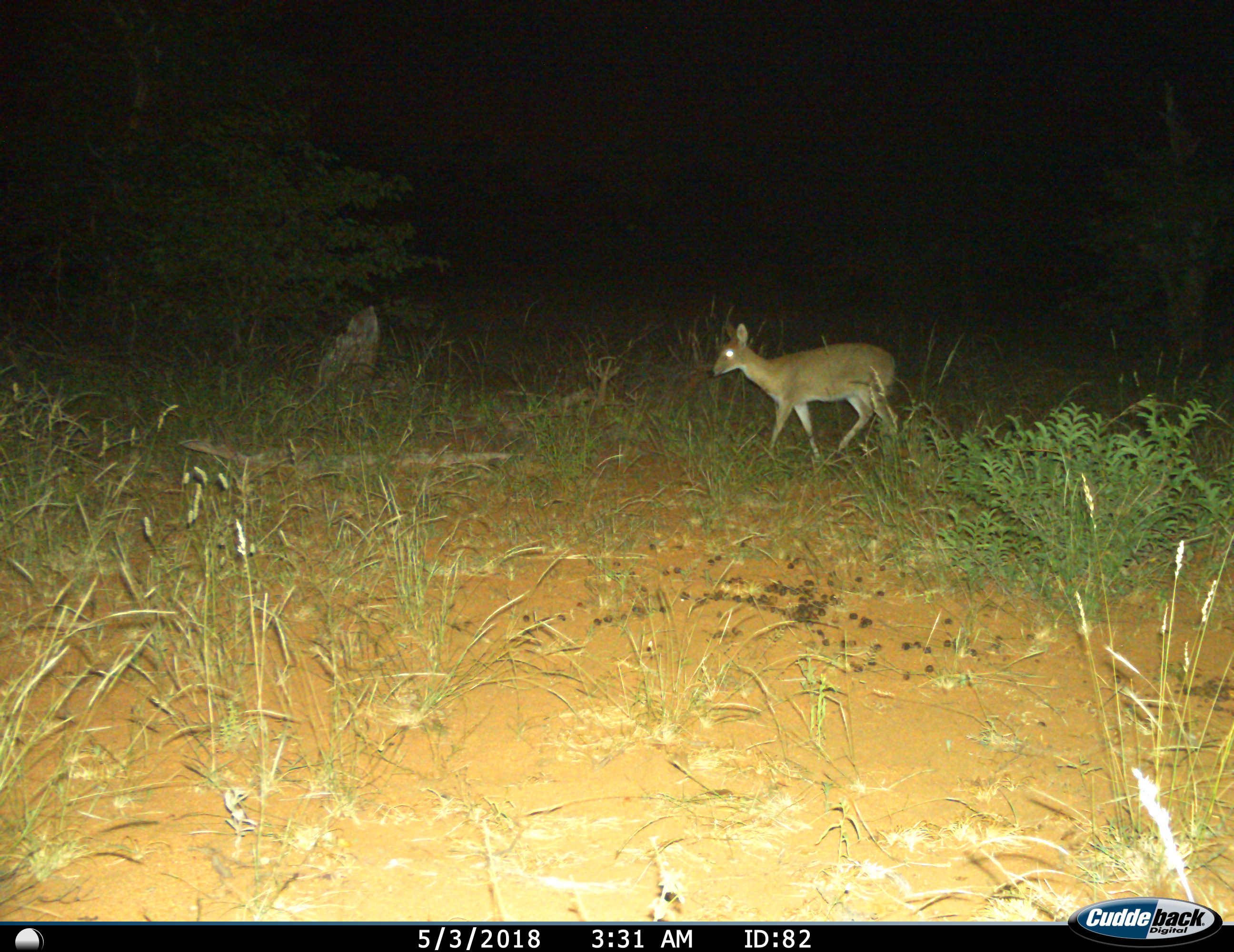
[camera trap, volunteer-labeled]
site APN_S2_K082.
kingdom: Animalia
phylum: Chordata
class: Mammalia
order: Artiodactyla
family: Bovidae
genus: Sylvicapra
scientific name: Sylvicapra grimmia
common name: common duiker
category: duikercommongrey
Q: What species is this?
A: Duikercommongrey (common duiker) (Sylvicapra grimmia).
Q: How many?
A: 1.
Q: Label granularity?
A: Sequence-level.